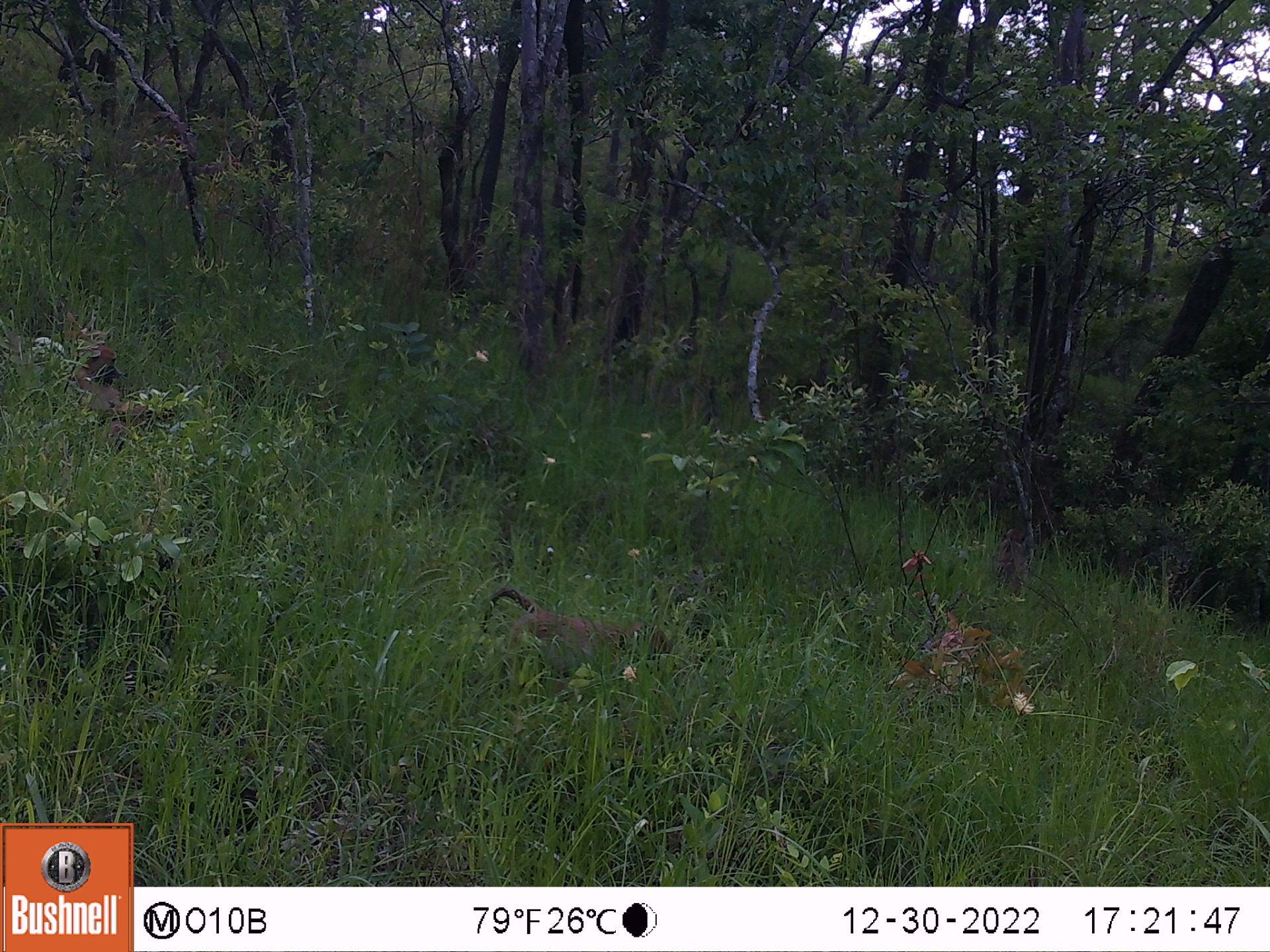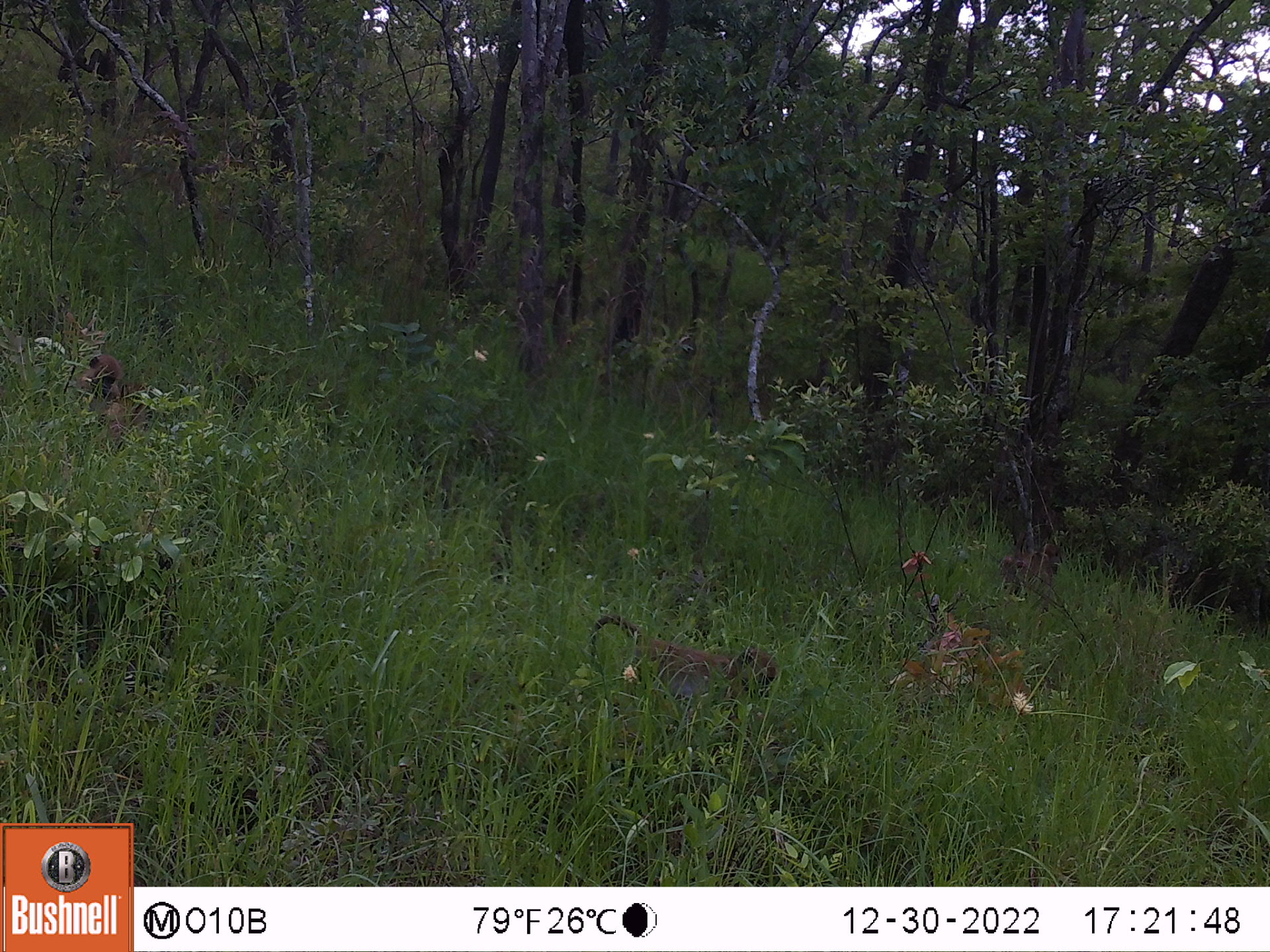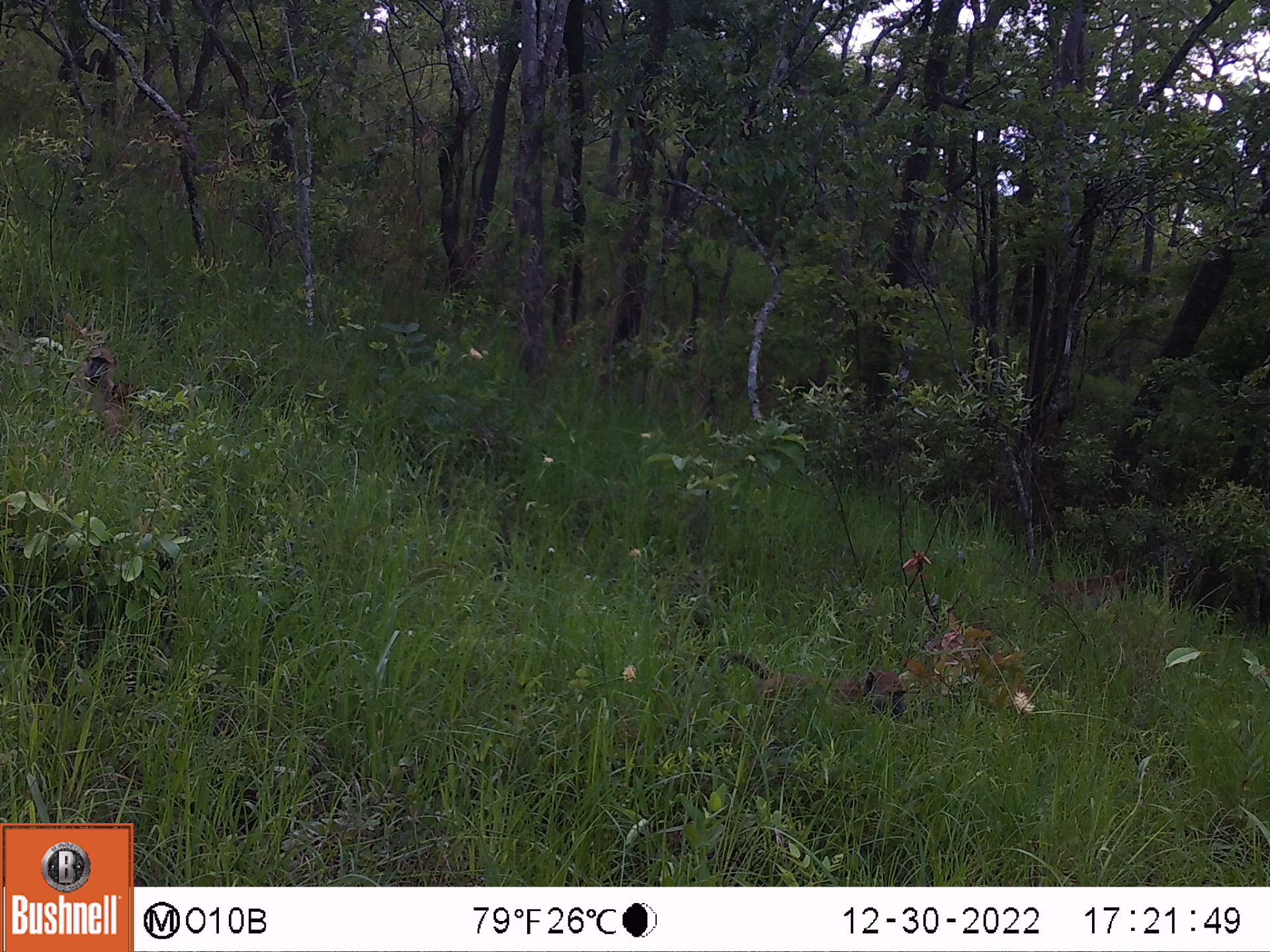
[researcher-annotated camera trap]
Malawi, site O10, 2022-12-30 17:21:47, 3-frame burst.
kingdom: Animalia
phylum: Chordata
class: Mammalia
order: Primates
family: Cercopithecidae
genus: Papio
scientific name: Papio cynocephalus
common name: yellow baboon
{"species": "yellow baboon (Papio cynocephalus)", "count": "2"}